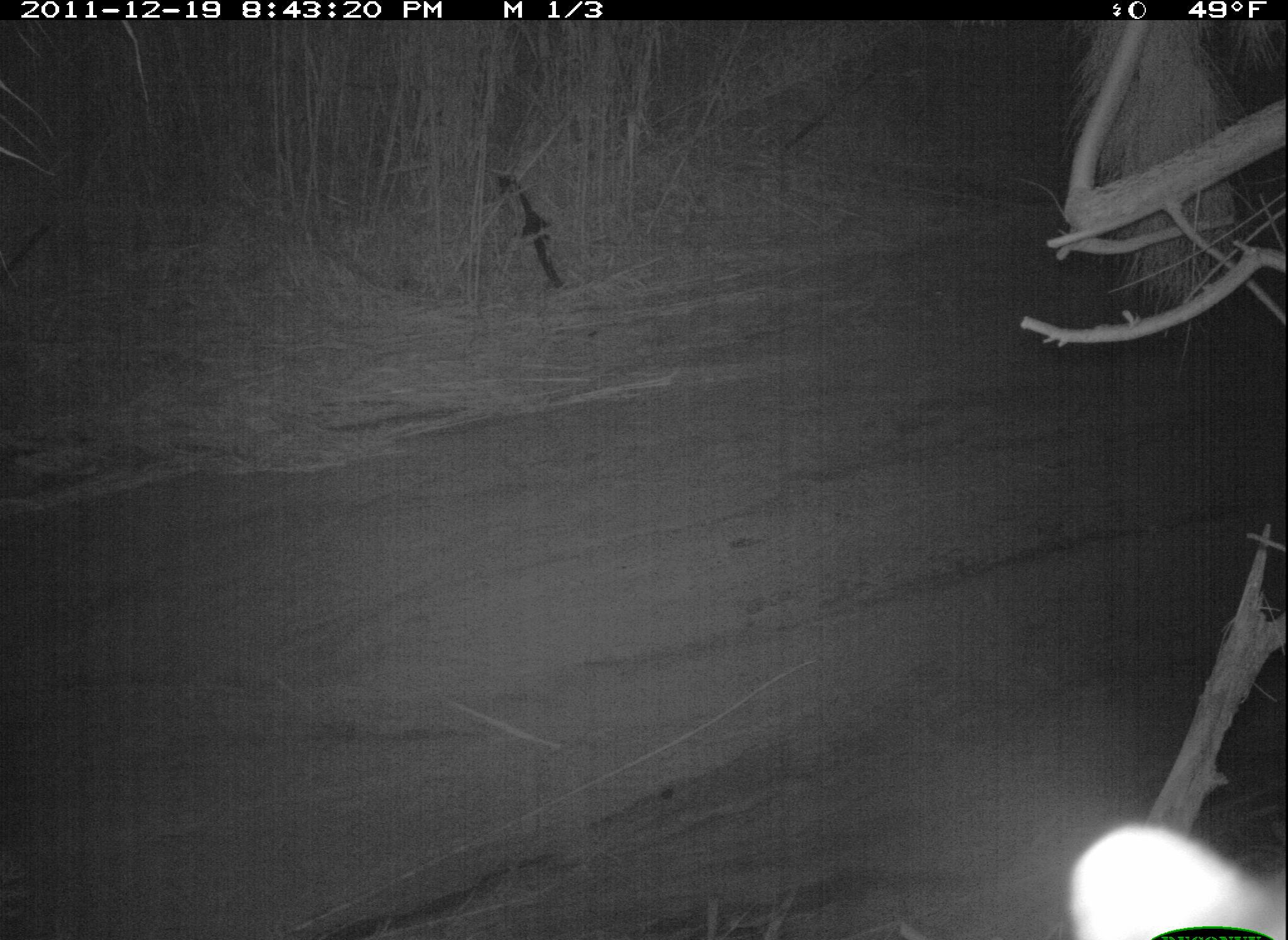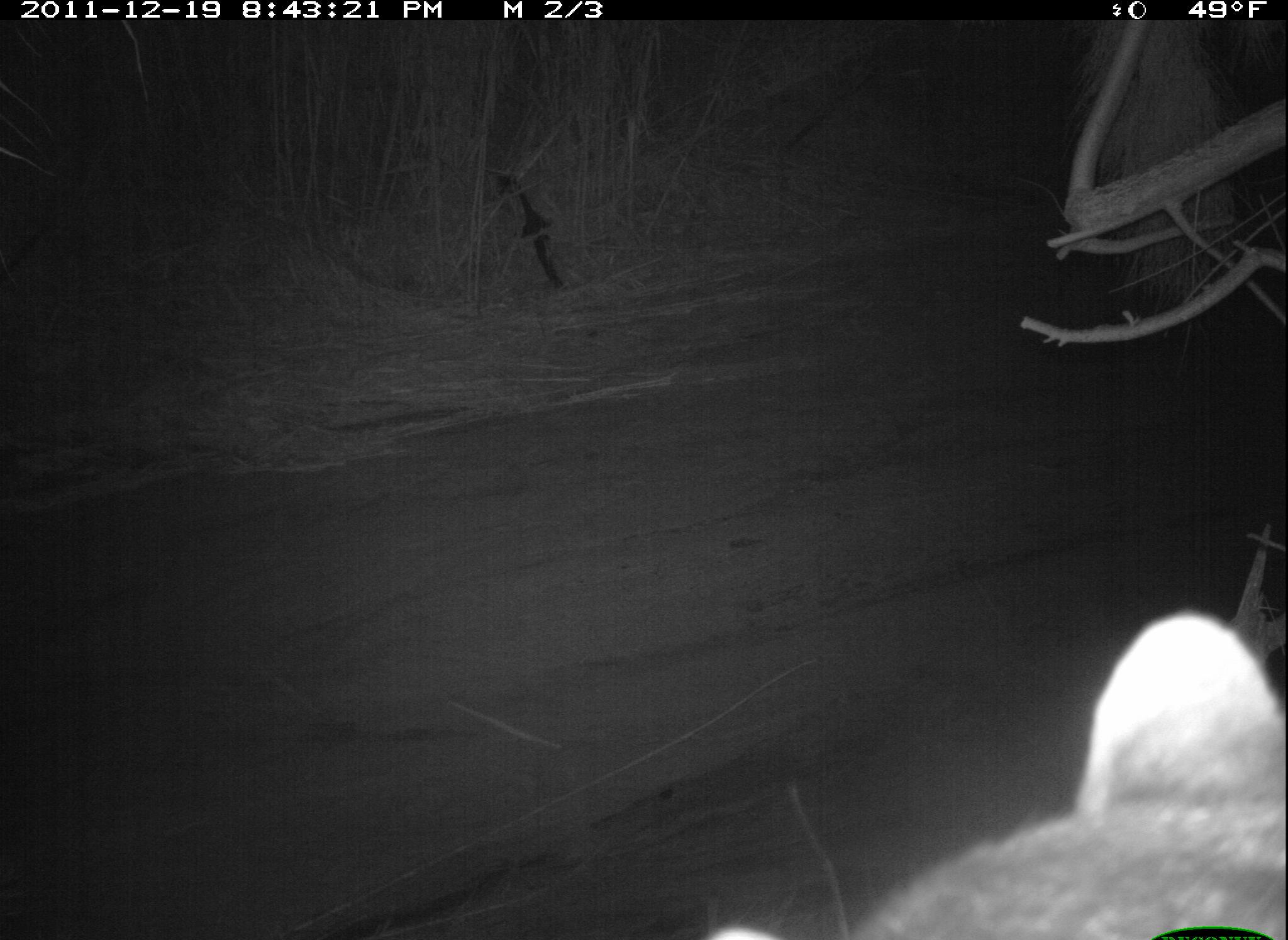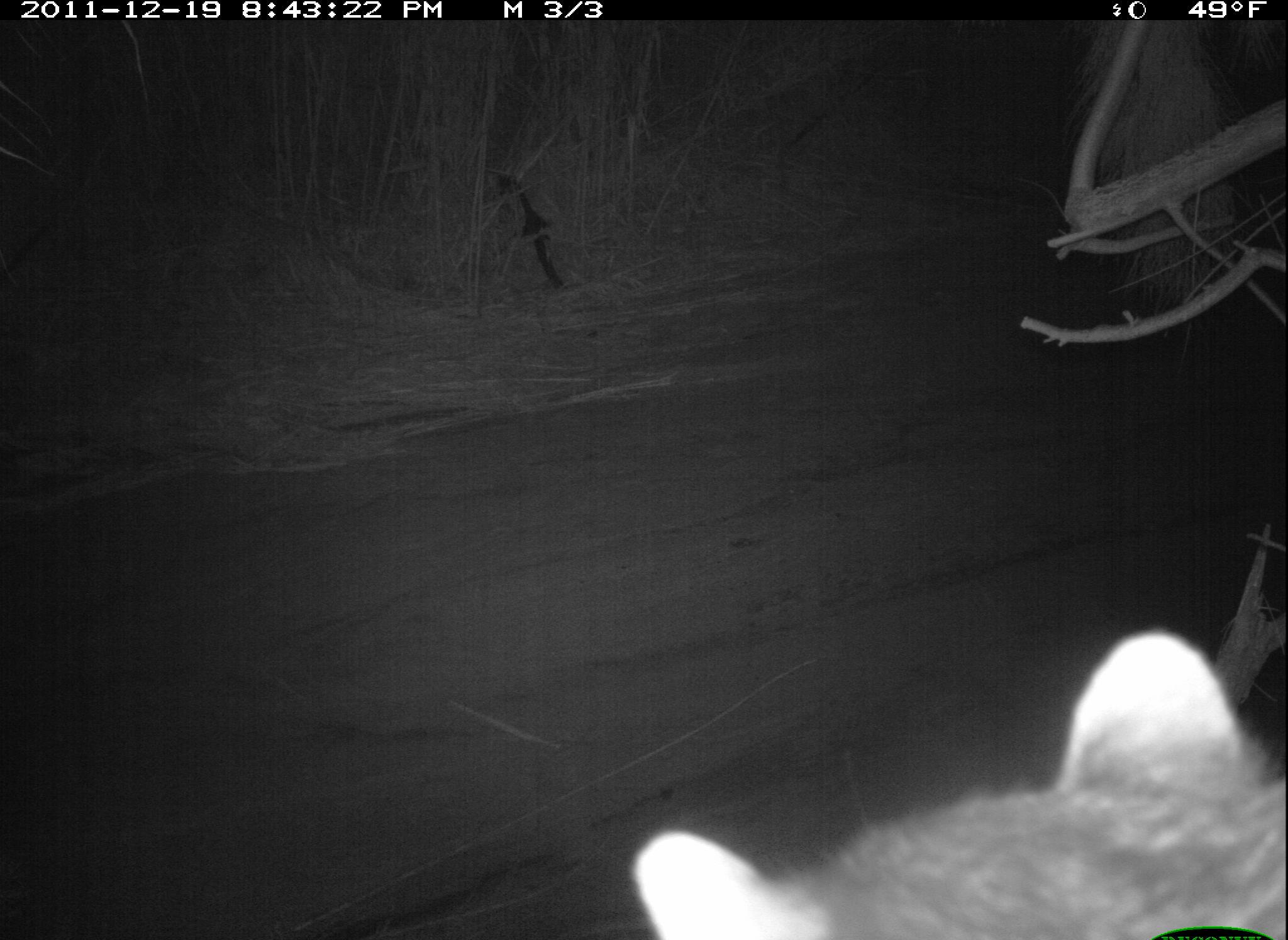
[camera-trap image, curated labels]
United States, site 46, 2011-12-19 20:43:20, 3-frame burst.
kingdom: Animalia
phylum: Chordata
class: Mammalia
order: Carnivora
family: Procyonidae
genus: Procyon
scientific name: Procyon lotor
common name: raccoon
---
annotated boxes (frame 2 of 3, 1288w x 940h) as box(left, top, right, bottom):
raccoon: box(684, 596, 1277, 940)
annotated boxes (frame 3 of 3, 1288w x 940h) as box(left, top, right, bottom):
raccoon: box(620, 614, 1286, 940)